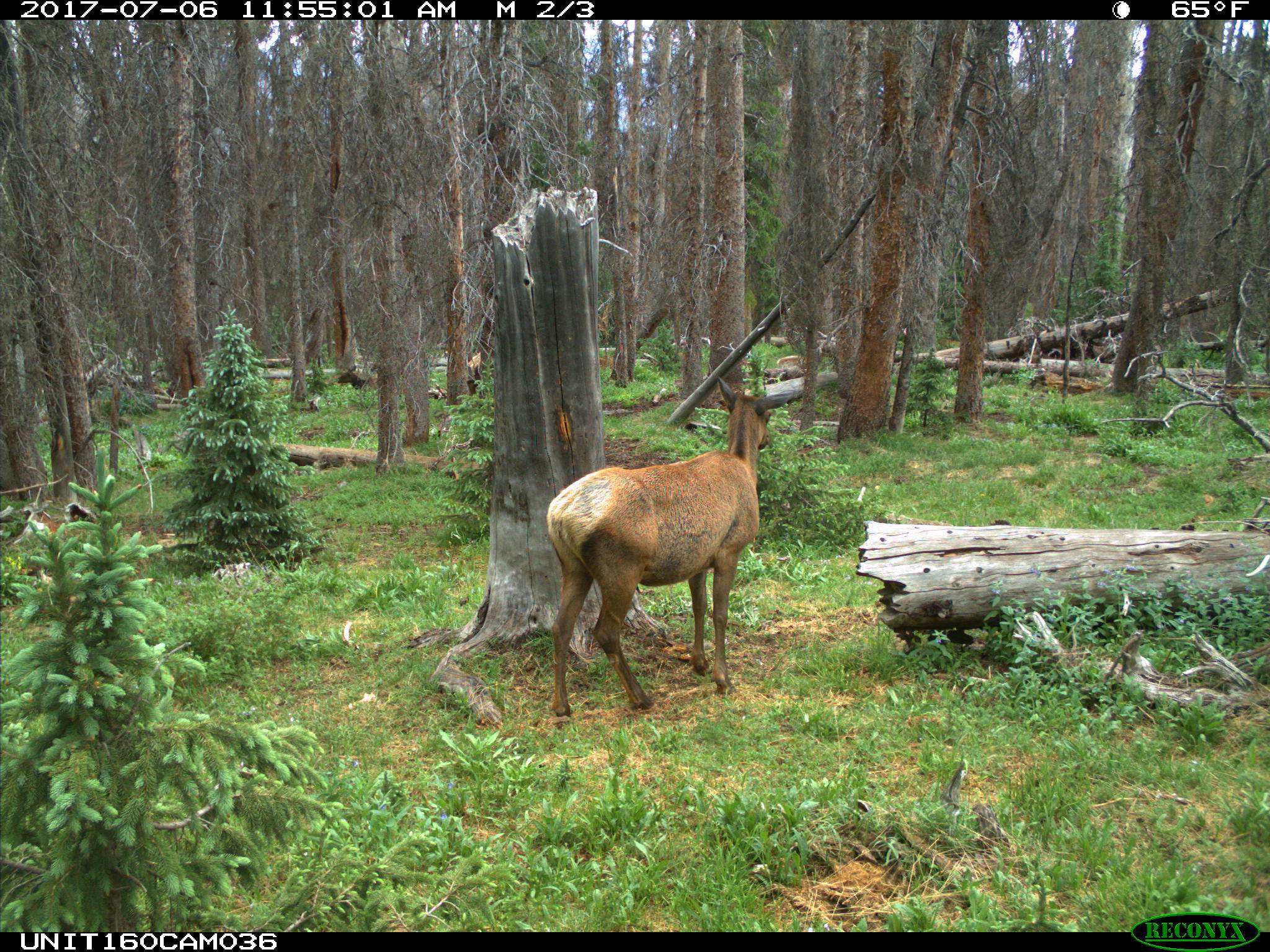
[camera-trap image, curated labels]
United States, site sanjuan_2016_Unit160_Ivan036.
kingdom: Animalia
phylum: Chordata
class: Mammalia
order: Artiodactyla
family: Cervidae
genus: Cervus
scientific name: Cervus elaphus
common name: red deer